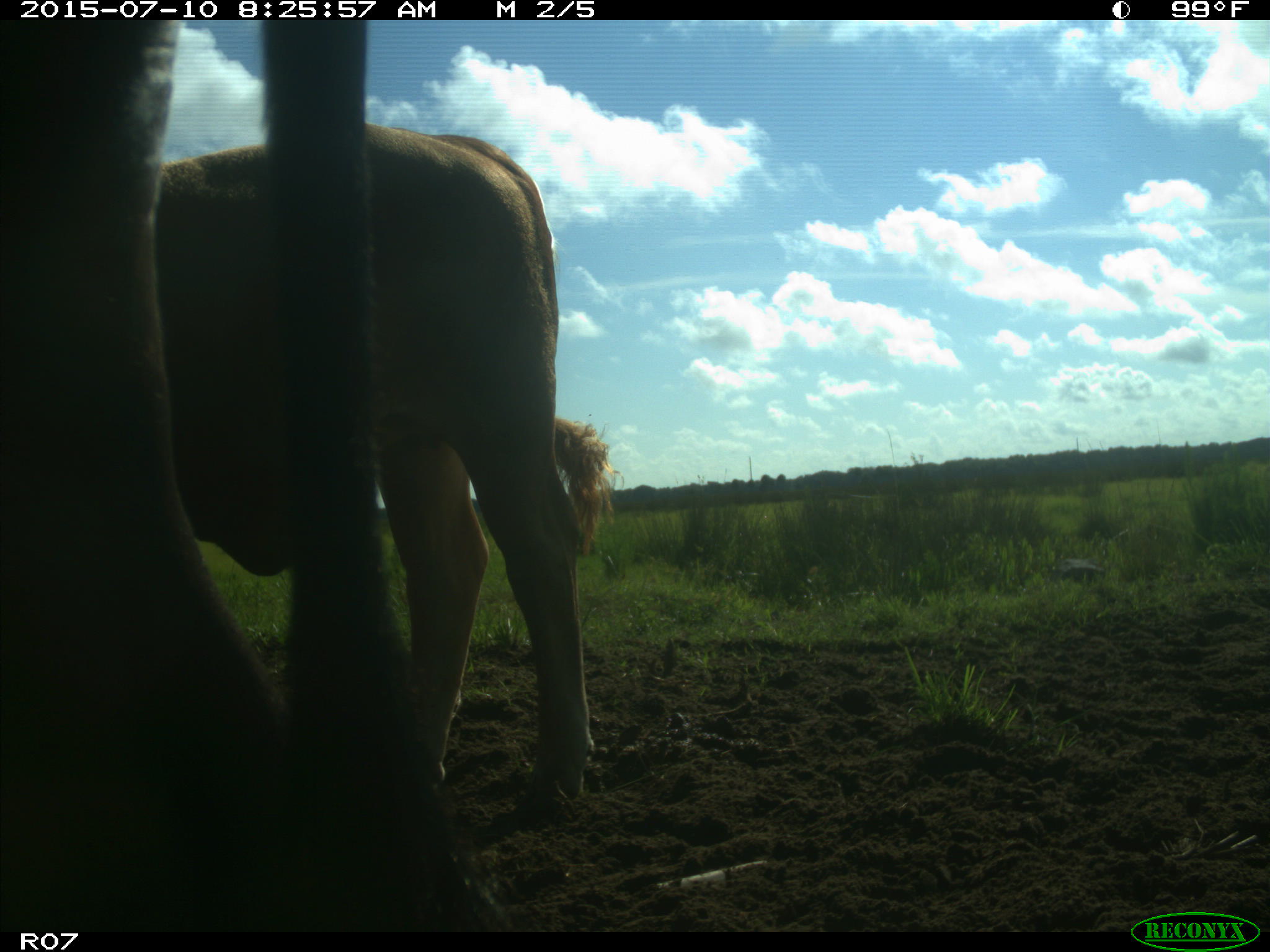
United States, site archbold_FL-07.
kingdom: Animalia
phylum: Chordata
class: Mammalia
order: Artiodactyla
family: Bovidae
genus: Bos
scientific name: Bos taurus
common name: domestic cow